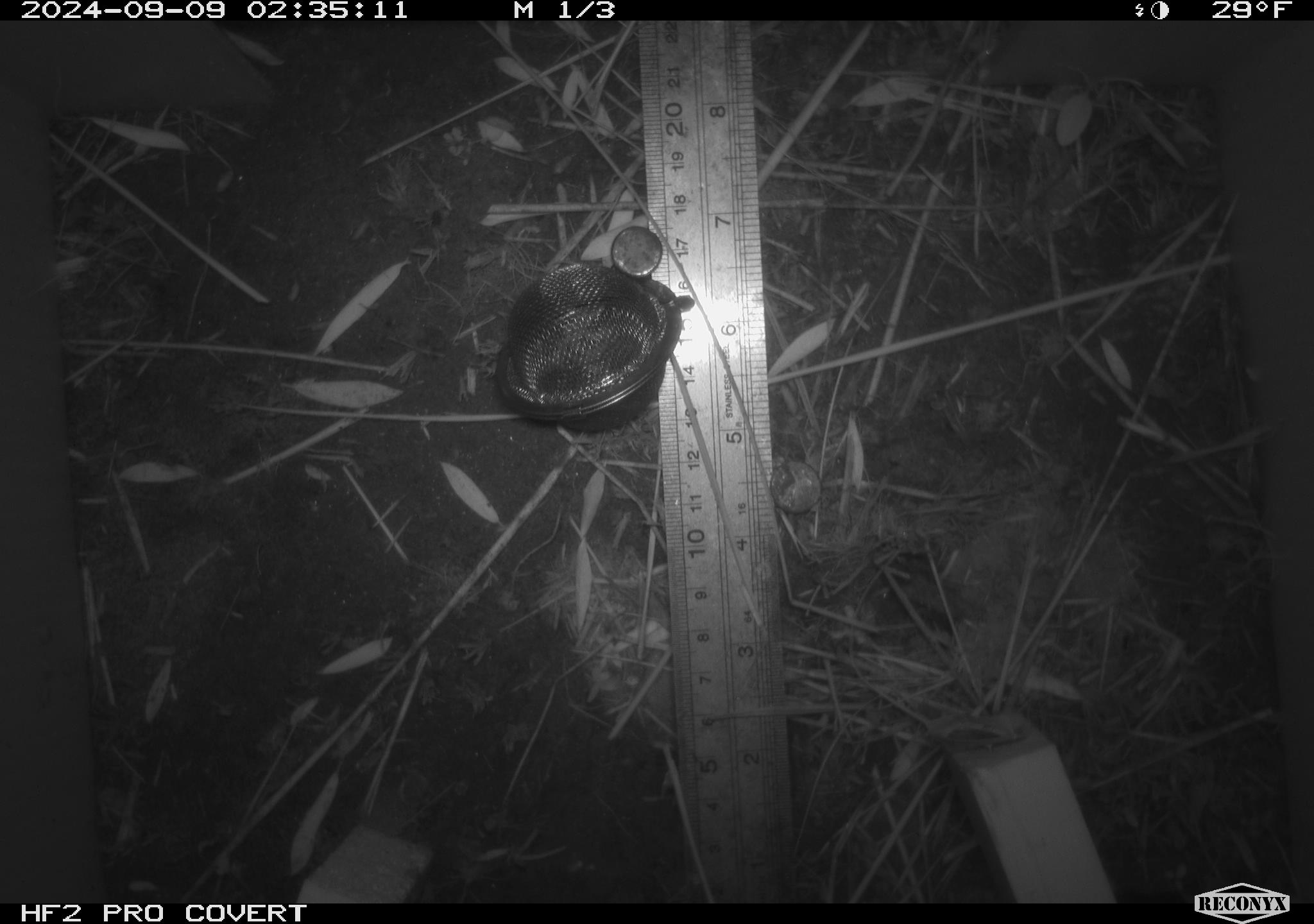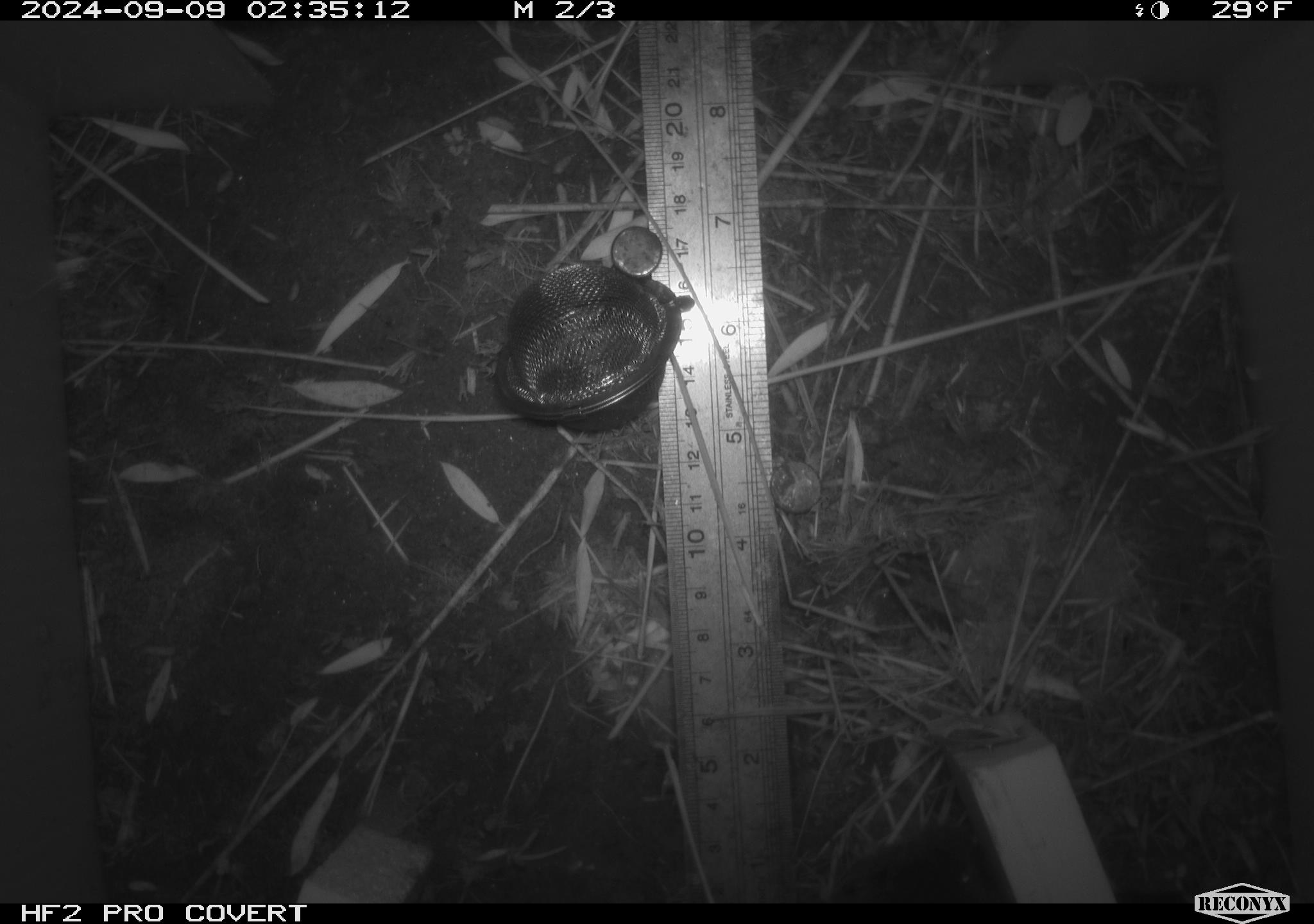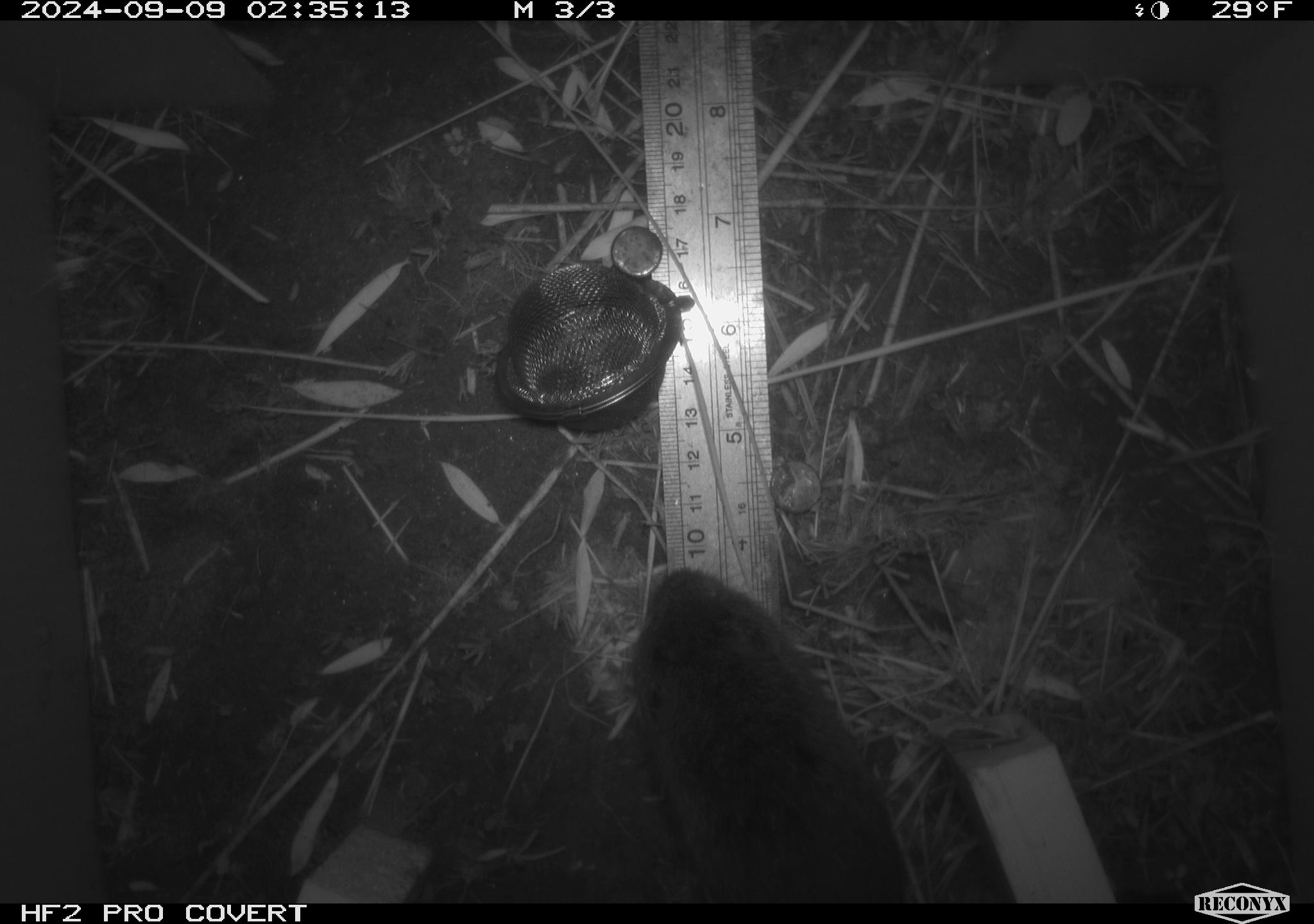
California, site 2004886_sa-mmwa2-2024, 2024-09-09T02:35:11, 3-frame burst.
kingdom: Animalia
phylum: Chordata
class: Mammalia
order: Rodentia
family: Cricetidae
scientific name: Arvicolinae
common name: voles, lemmings, and muskrats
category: arvicolinae subfamily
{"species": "arvicolinae subfamily (voles, lemmings, and muskrats) (Arvicolinae)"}